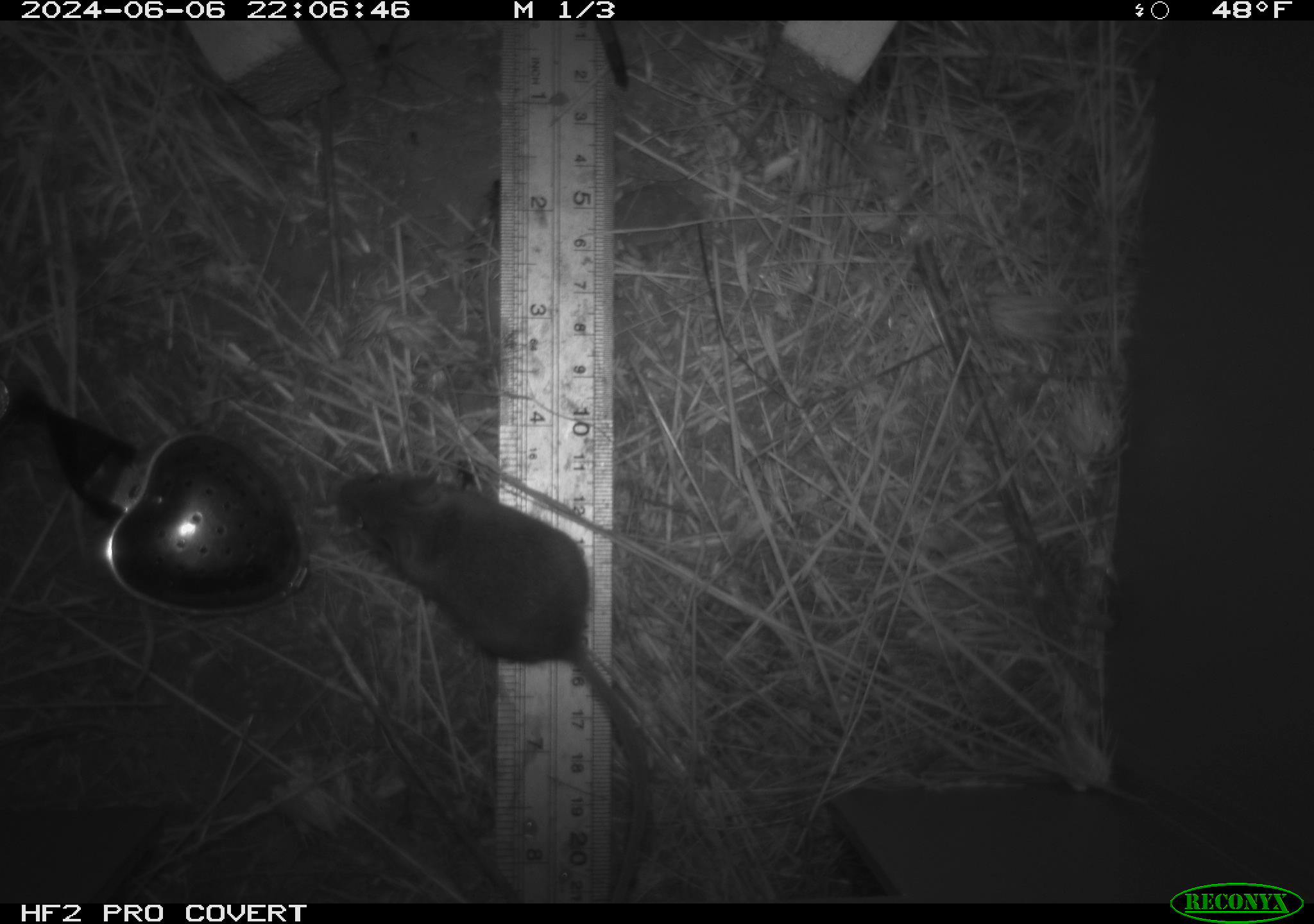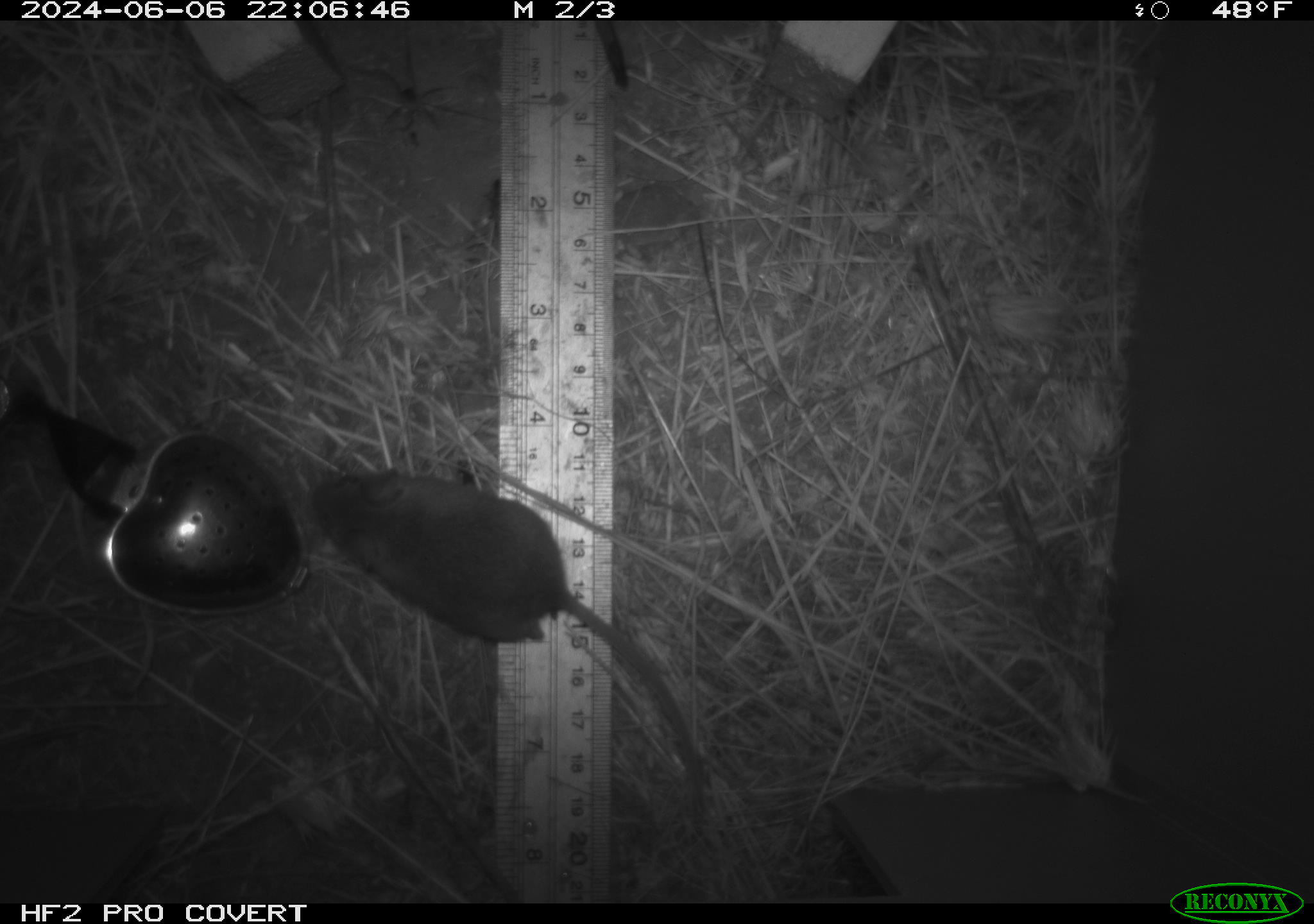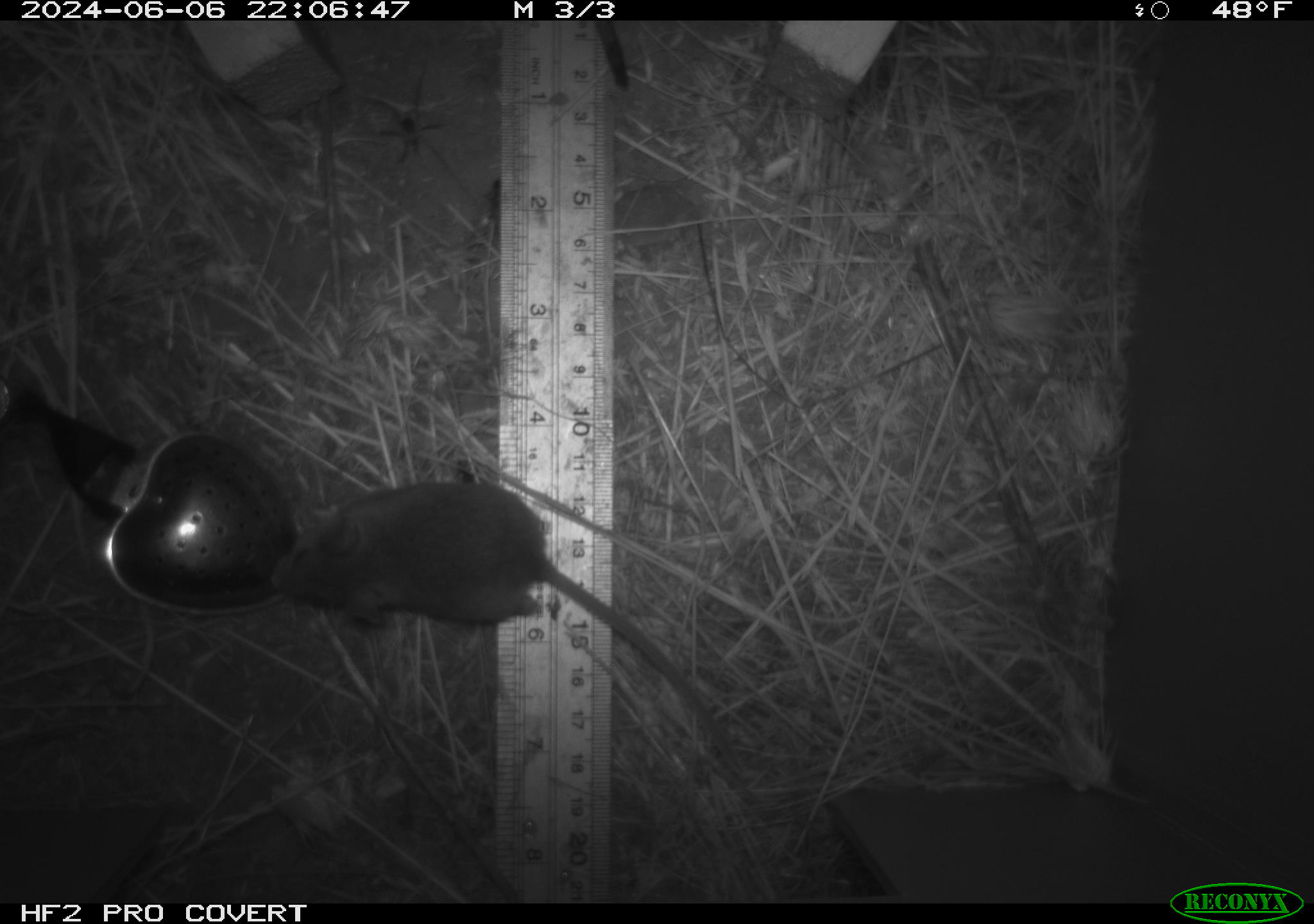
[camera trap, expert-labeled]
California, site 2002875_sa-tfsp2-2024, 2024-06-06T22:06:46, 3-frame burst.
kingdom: Animalia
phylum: Chordata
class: Mammalia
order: Rodentia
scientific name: Rodentia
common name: mouse species